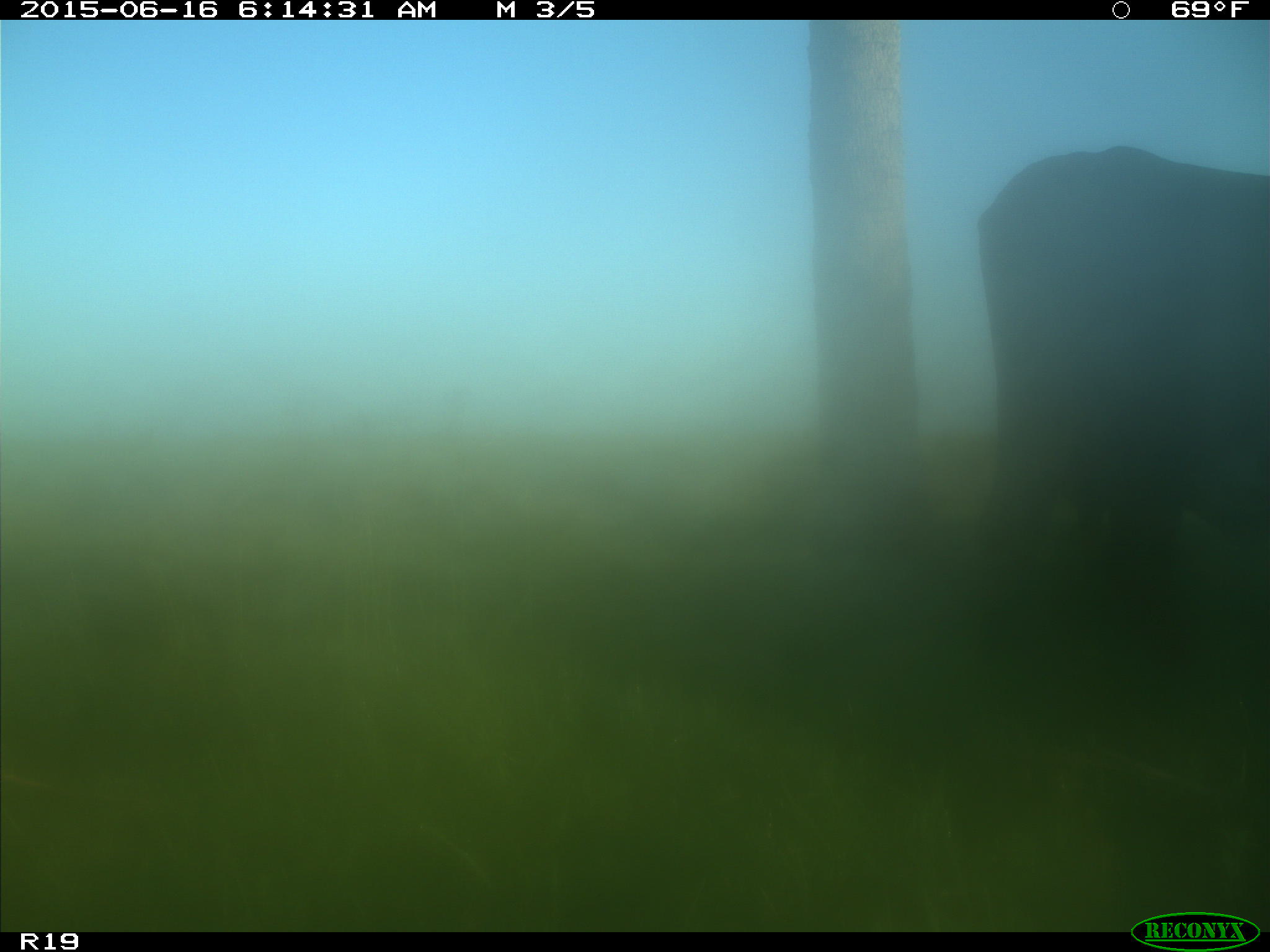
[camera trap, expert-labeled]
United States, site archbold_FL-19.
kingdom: Animalia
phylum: Chordata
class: Mammalia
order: Artiodactyla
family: Bovidae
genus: Bos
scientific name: Bos taurus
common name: domestic cow